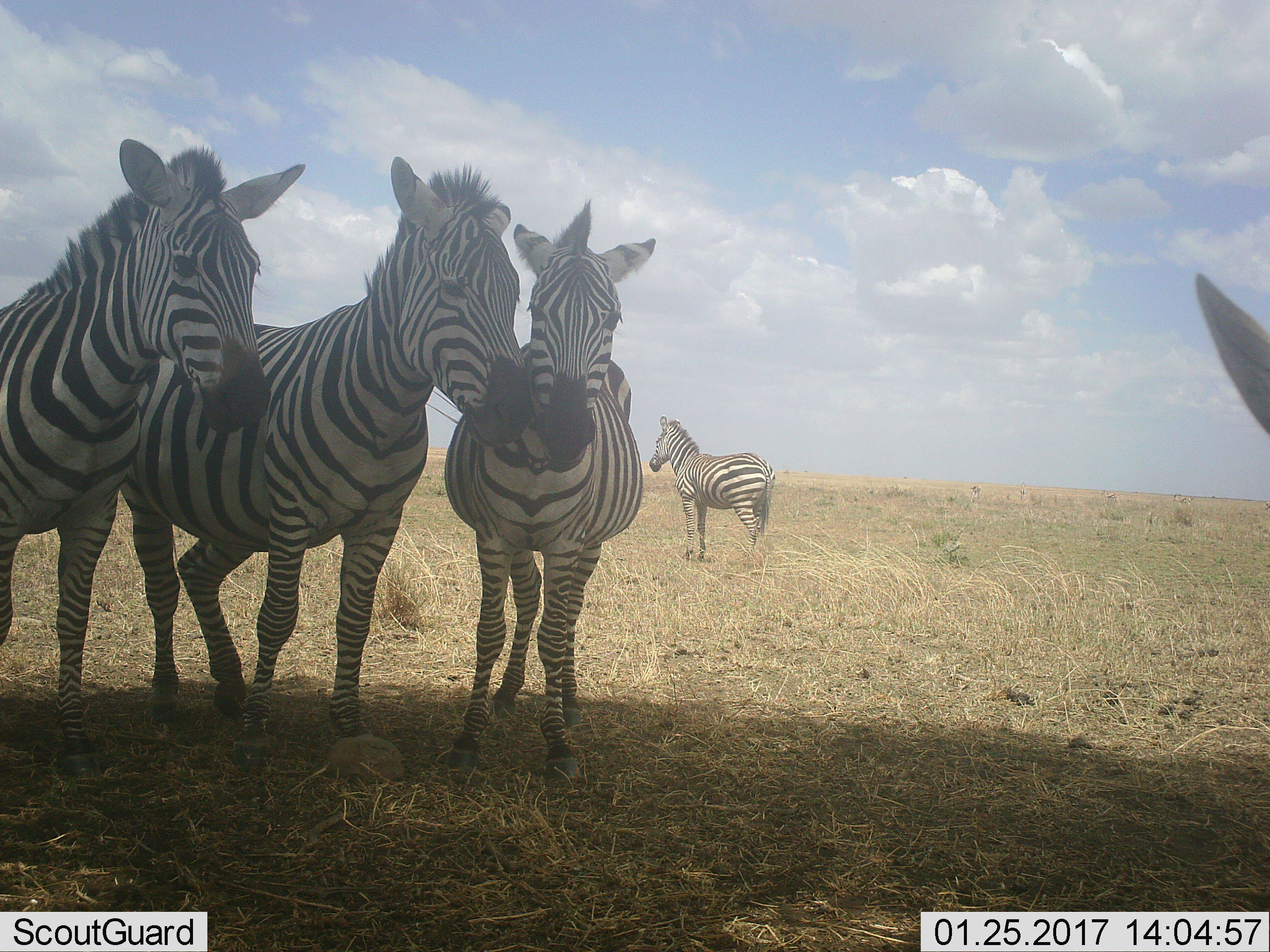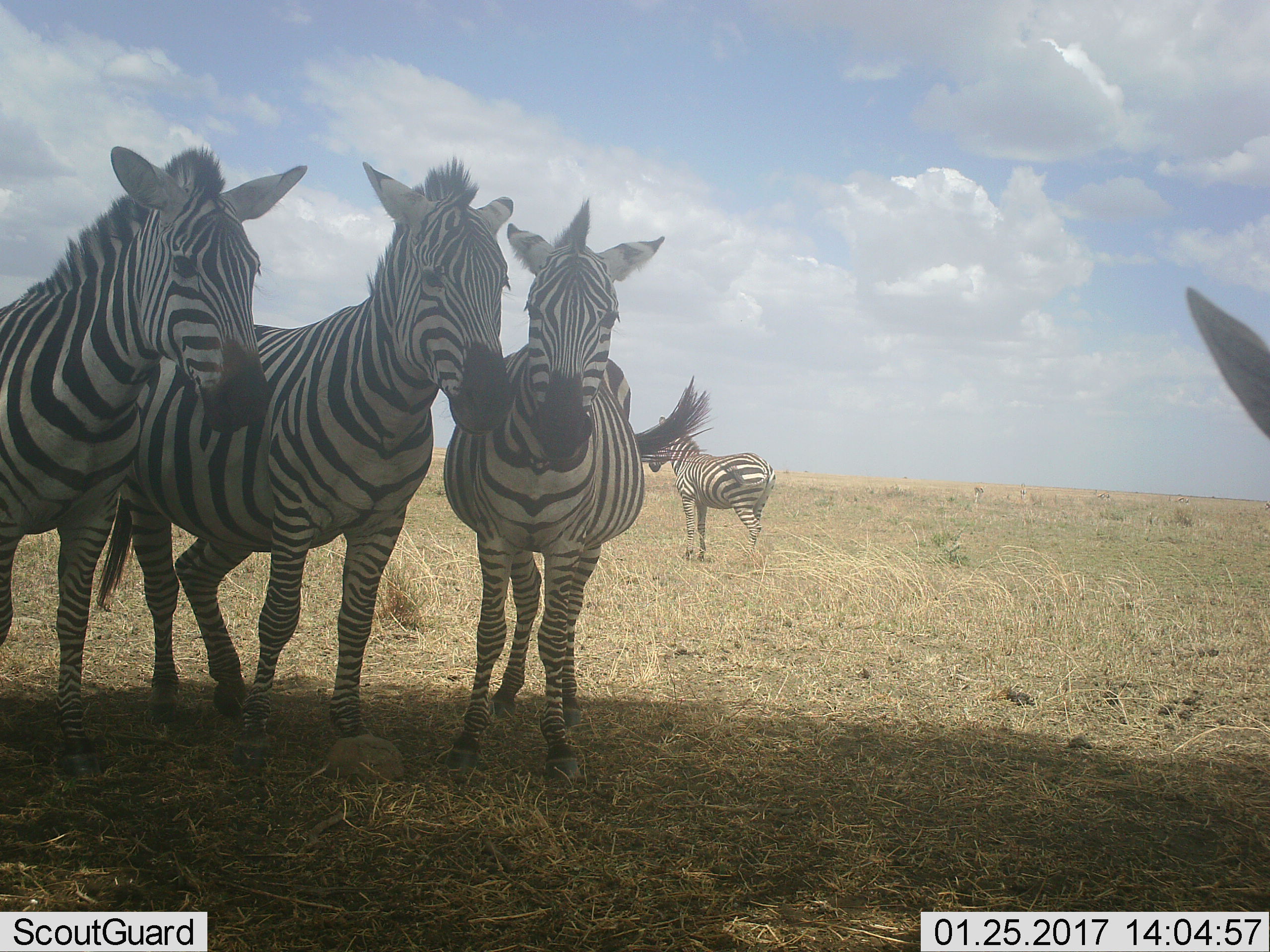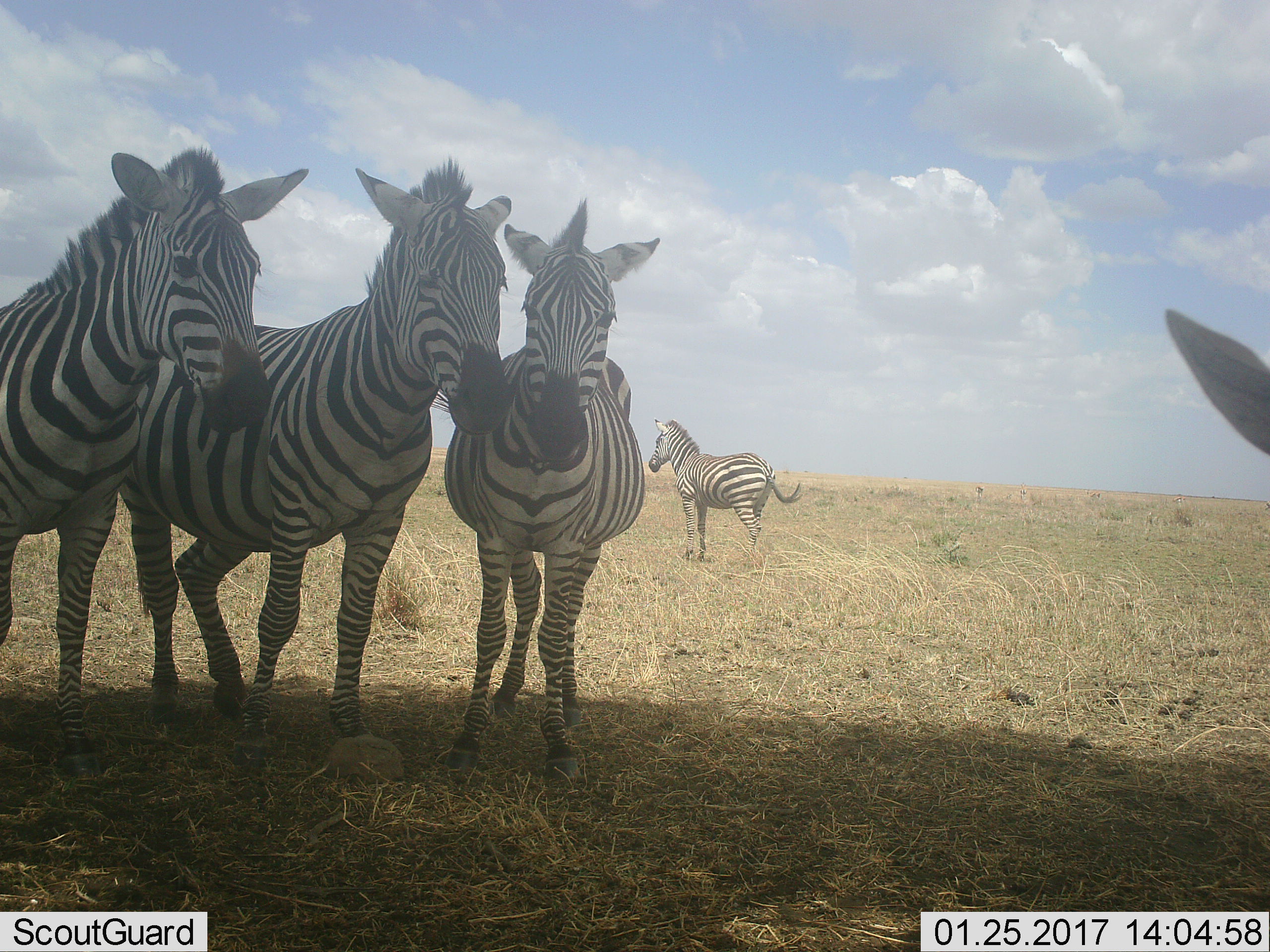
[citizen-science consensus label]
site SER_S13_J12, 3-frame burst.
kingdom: Animalia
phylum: Chordata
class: Mammalia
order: Perissodactyla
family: Equidae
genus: Equus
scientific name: Equus quagga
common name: plains zebra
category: zebraplains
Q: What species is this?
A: Zebraplains (plains zebra) (Equus quagga).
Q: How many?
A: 5.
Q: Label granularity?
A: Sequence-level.